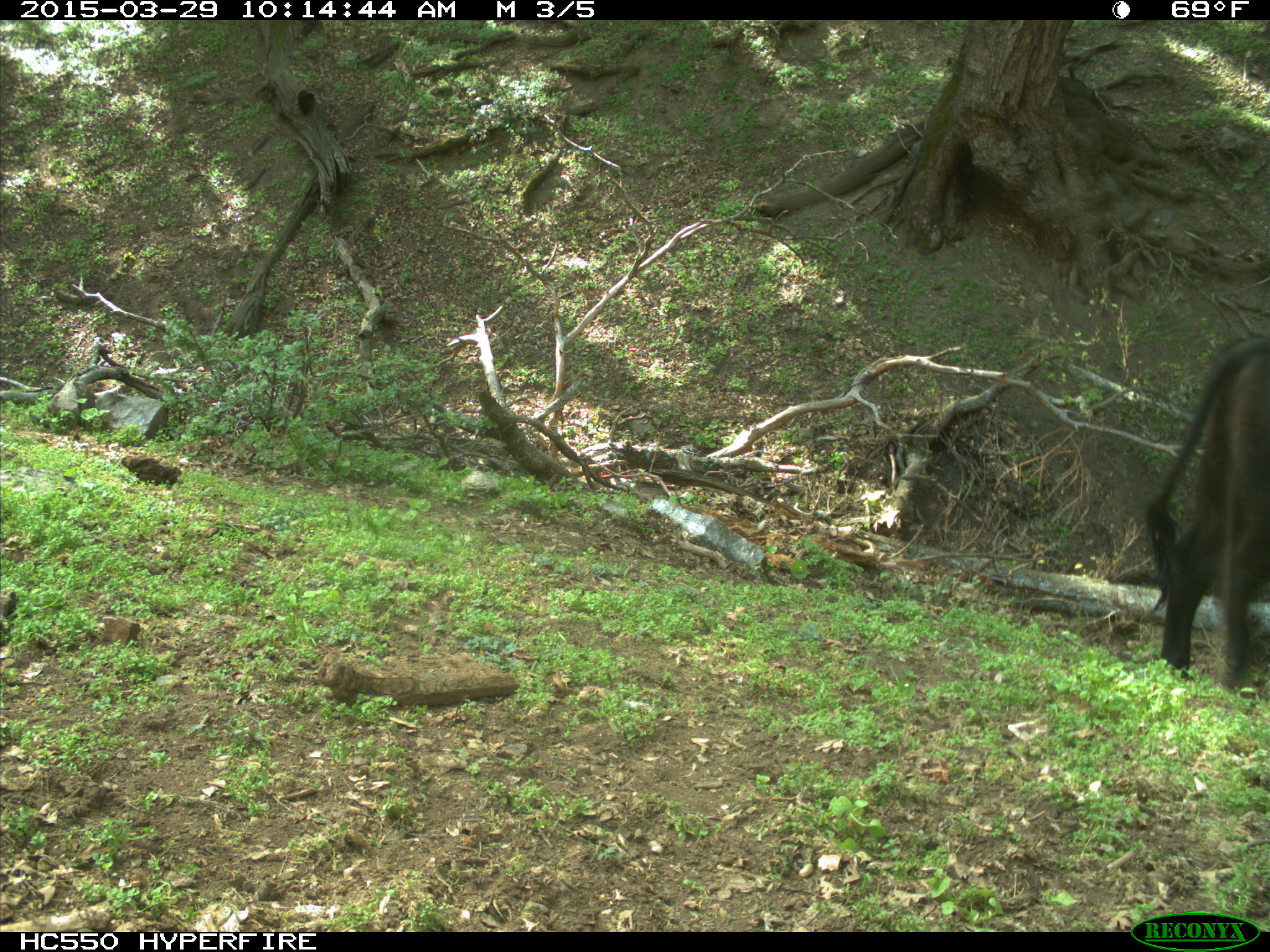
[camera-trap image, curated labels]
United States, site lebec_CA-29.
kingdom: Animalia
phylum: Chordata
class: Mammalia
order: Artiodactyla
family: Bovidae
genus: Bos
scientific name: Bos taurus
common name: domestic cow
Bos taurus (domestic cow).